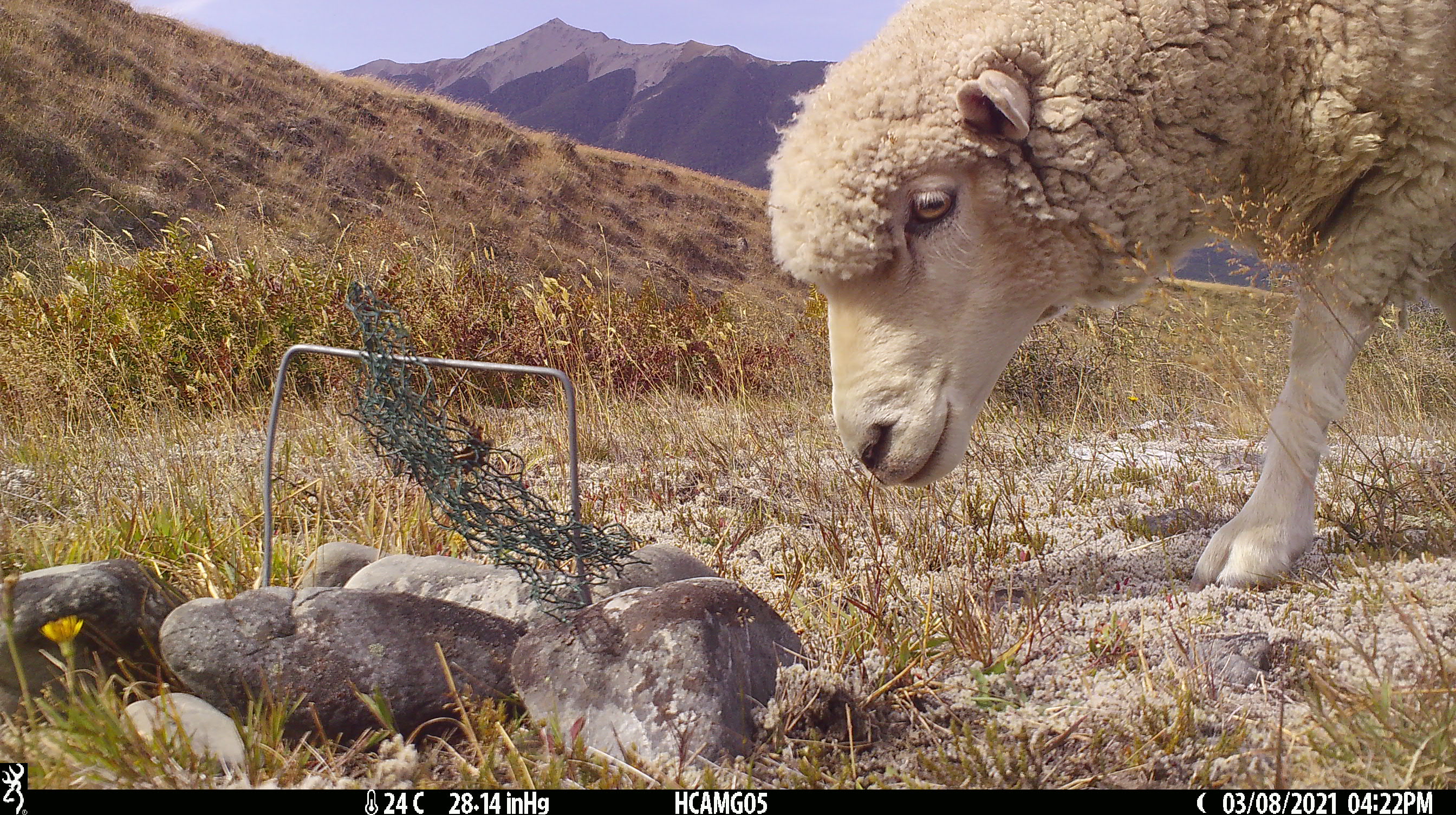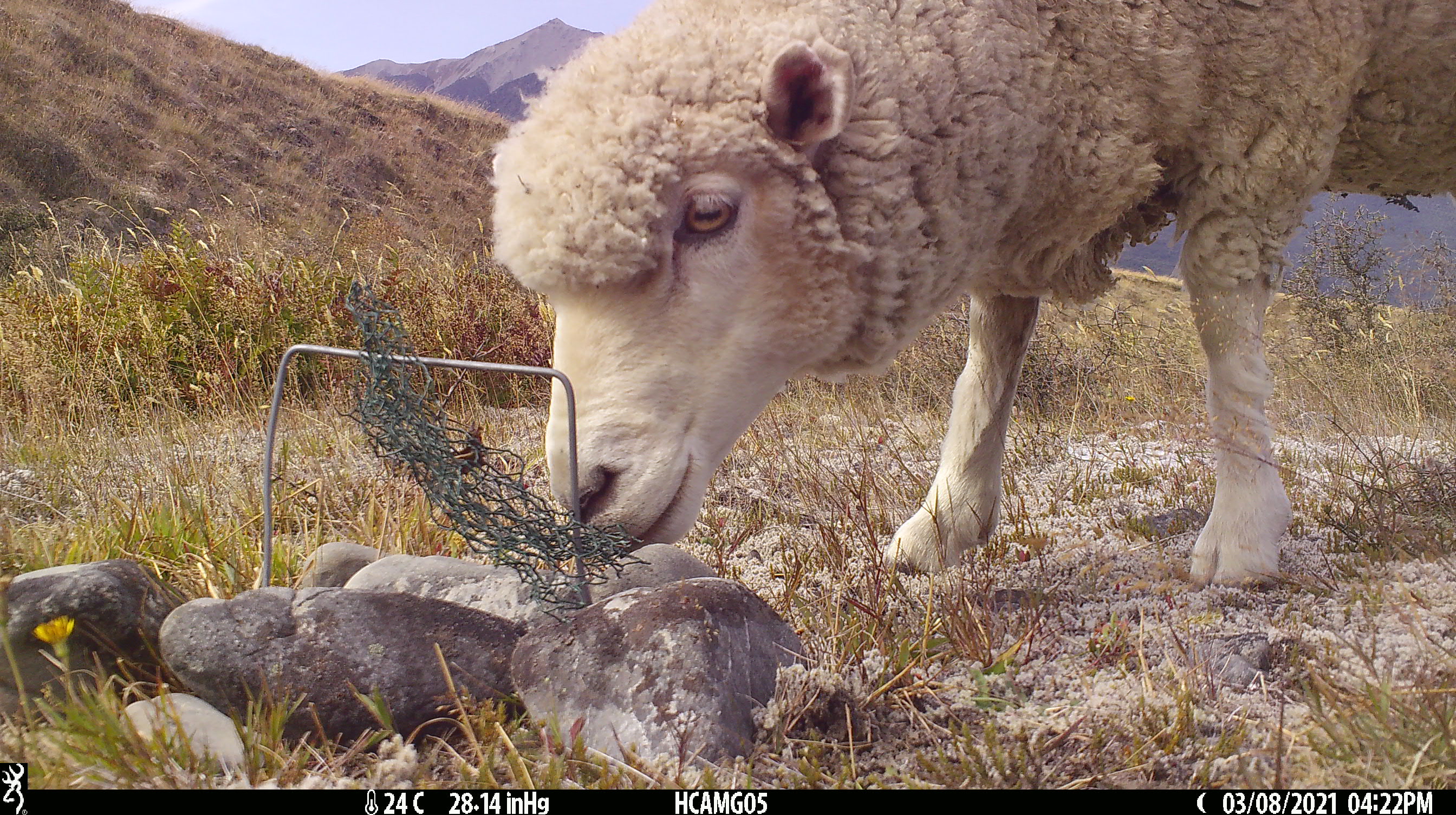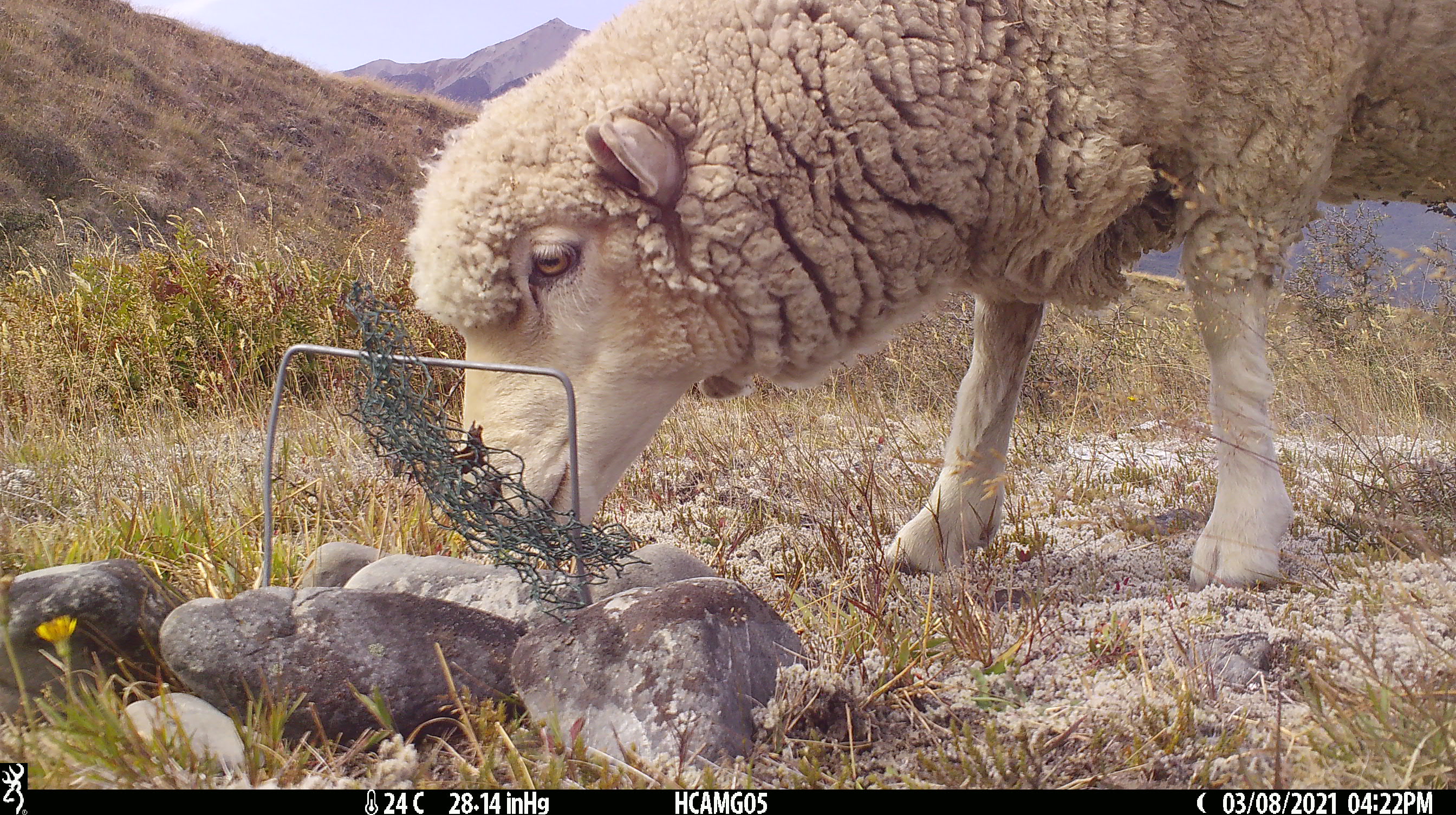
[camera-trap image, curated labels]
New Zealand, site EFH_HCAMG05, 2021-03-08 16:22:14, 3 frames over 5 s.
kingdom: Animalia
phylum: Chordata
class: Mammalia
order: Artiodactyla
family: Bovidae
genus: Ovis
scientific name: Ovis aries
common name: domestic sheep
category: sheep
Sheep (domestic sheep) (Ovis aries).